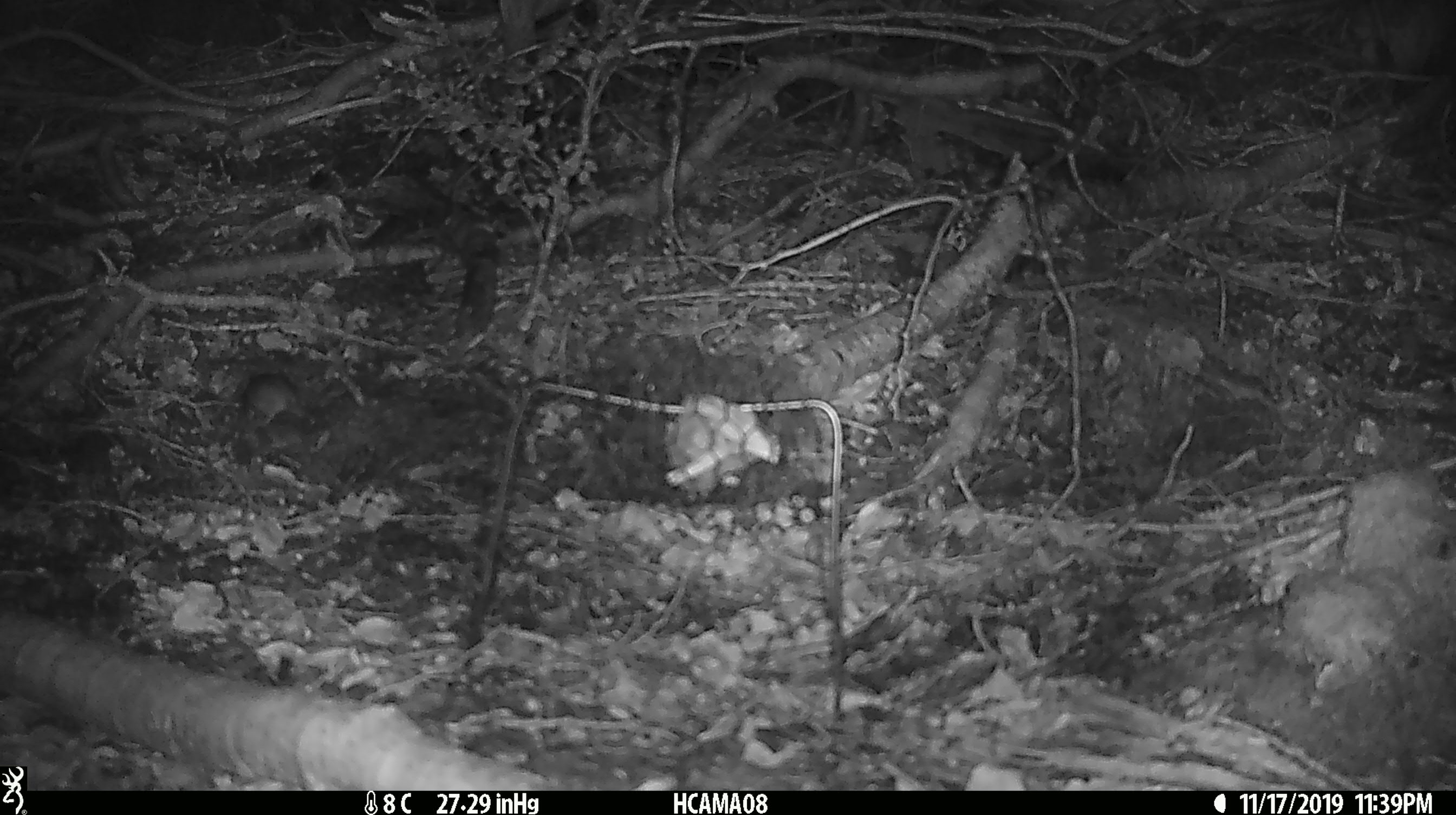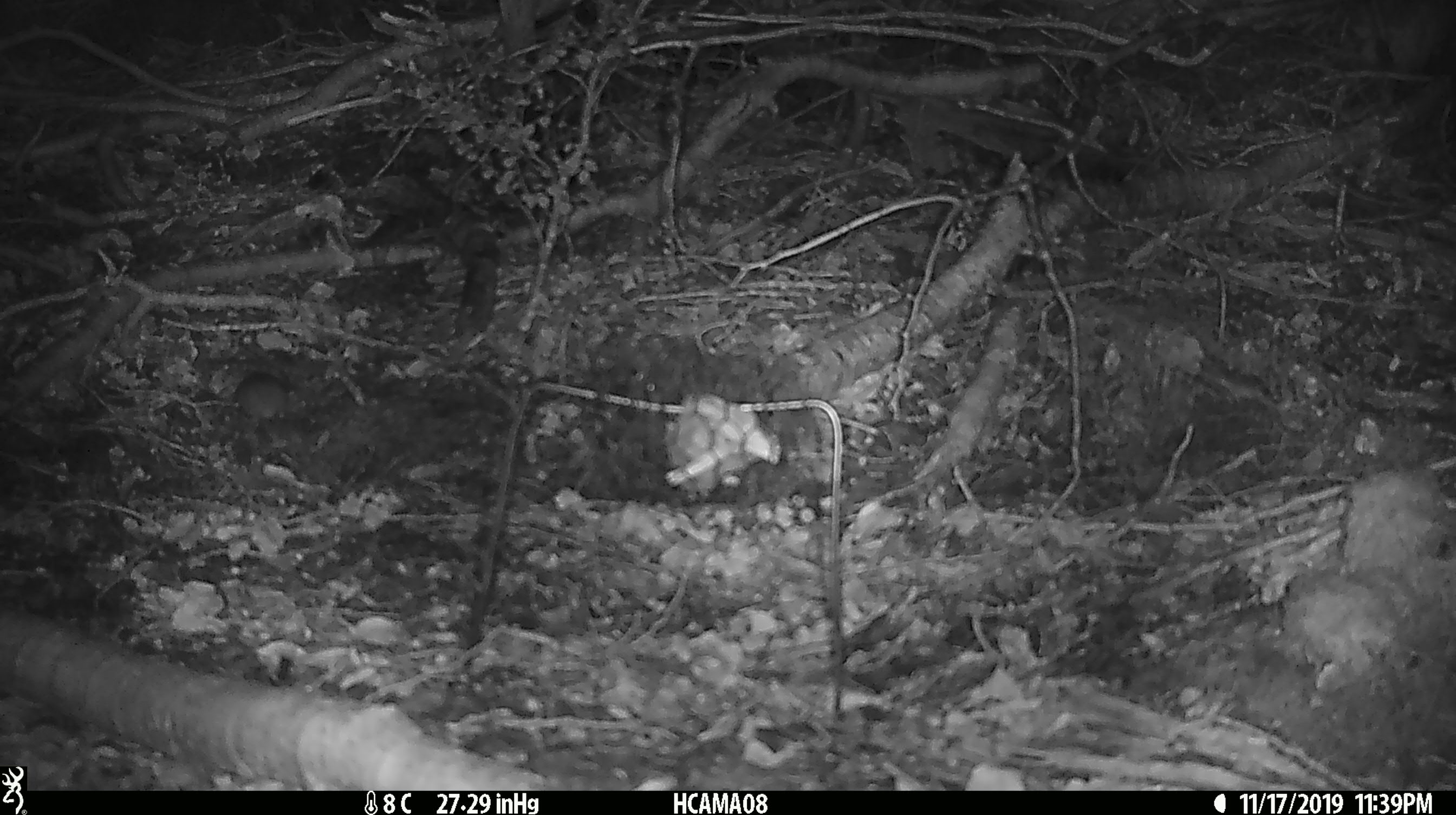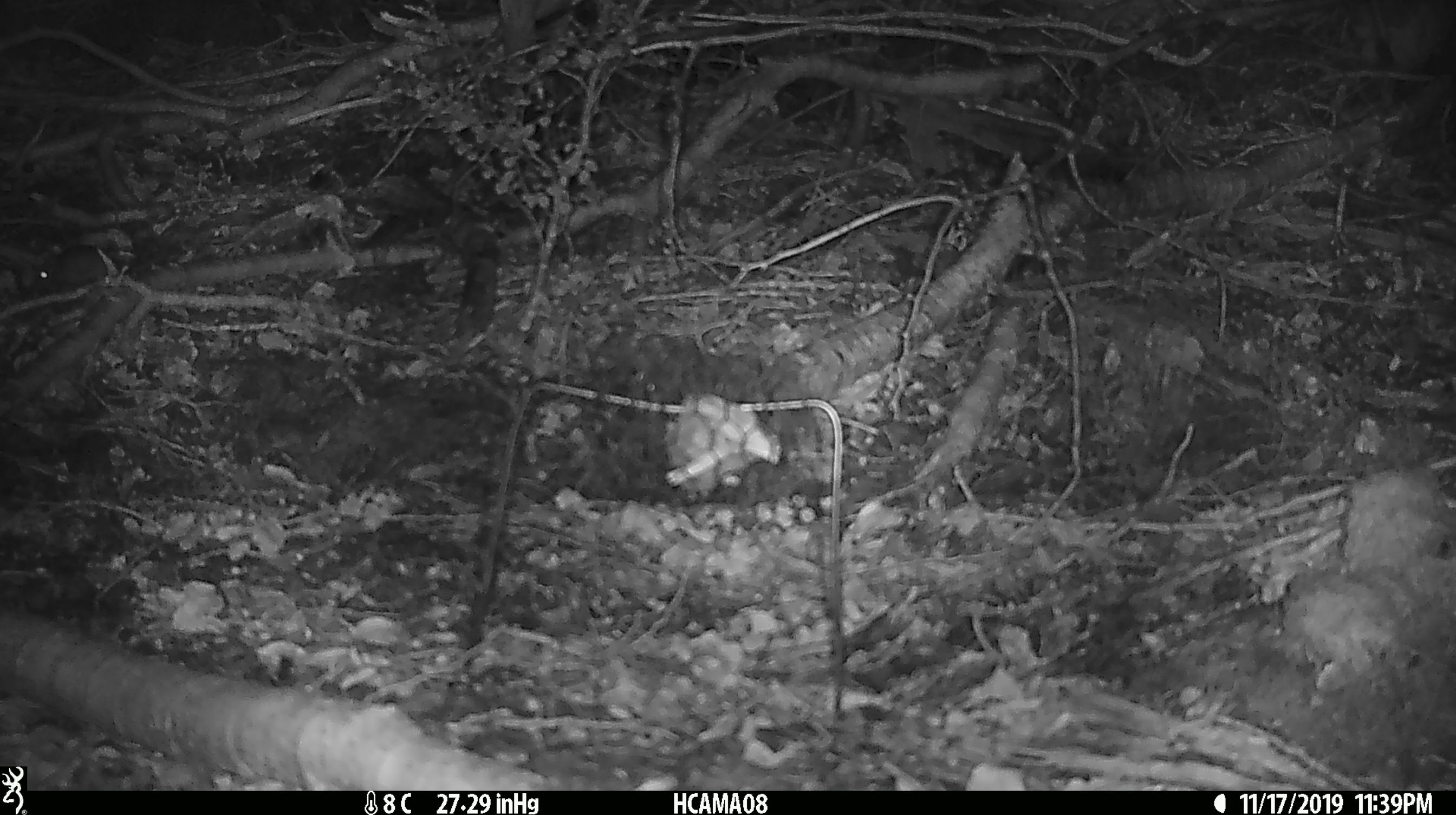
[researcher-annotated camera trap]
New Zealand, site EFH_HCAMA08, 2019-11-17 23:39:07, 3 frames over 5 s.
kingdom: Animalia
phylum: Chordata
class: Mammalia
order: Rodentia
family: Muridae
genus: Mus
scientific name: Mus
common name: mouse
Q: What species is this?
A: Mouse (Mus).